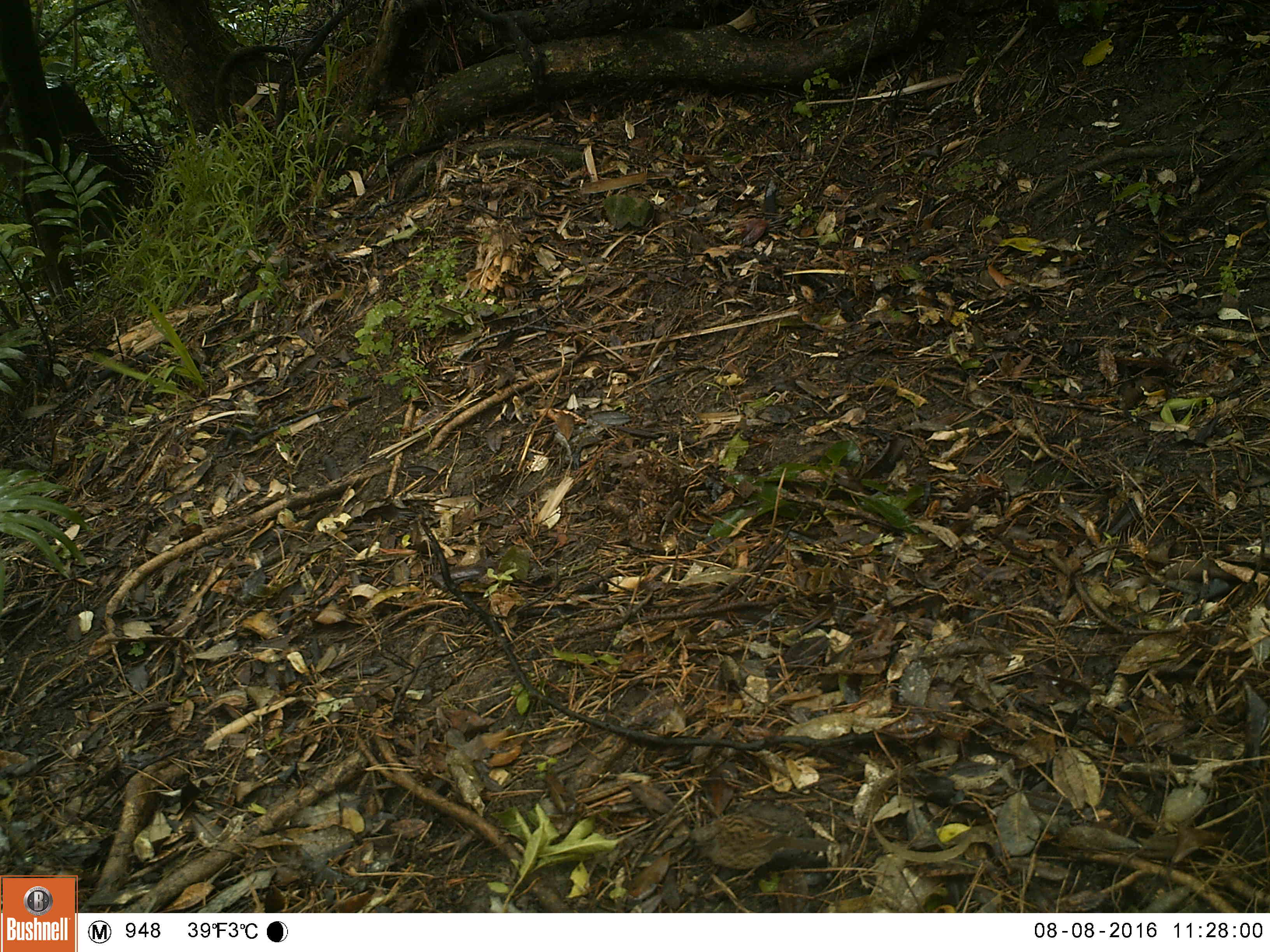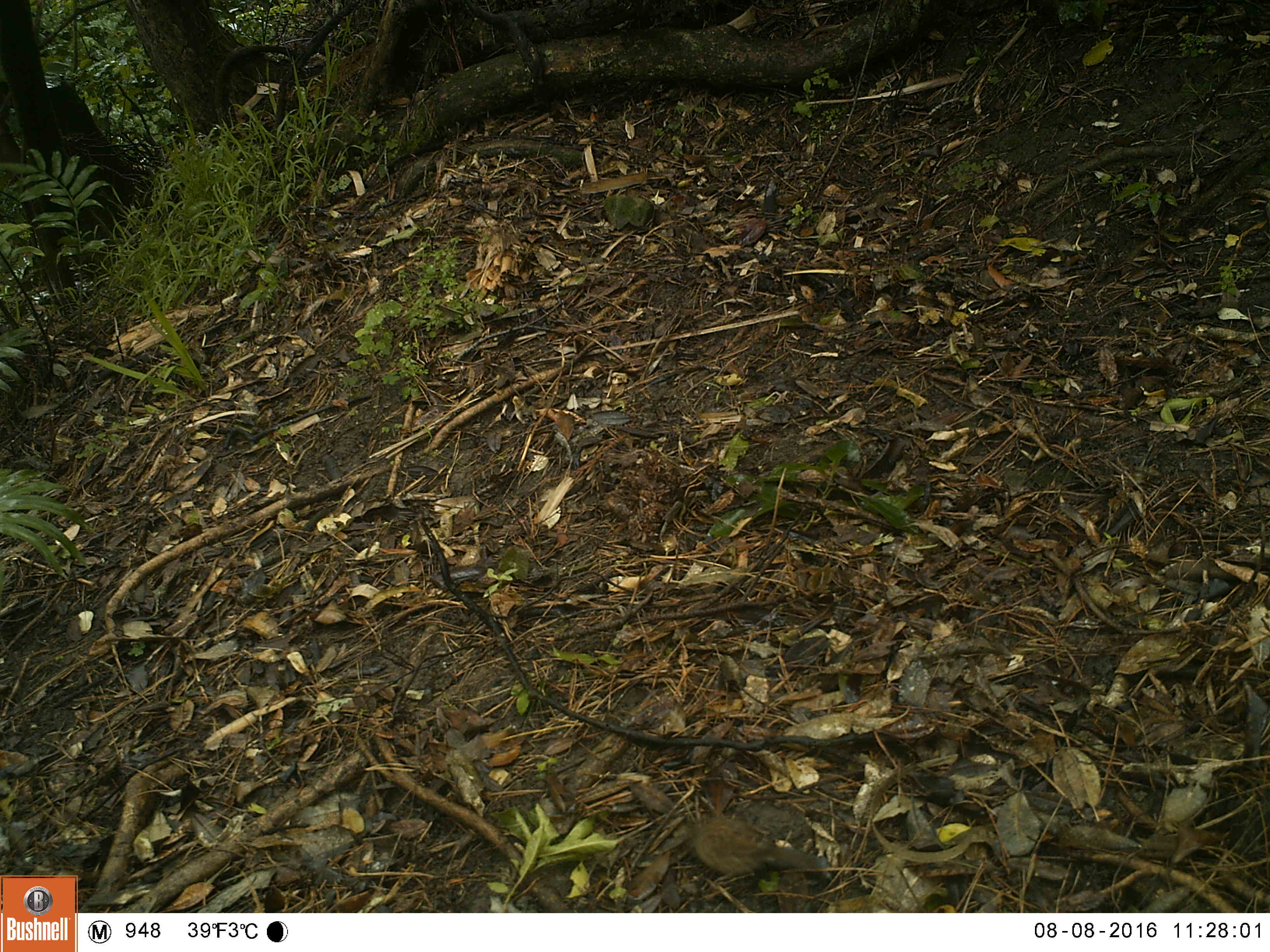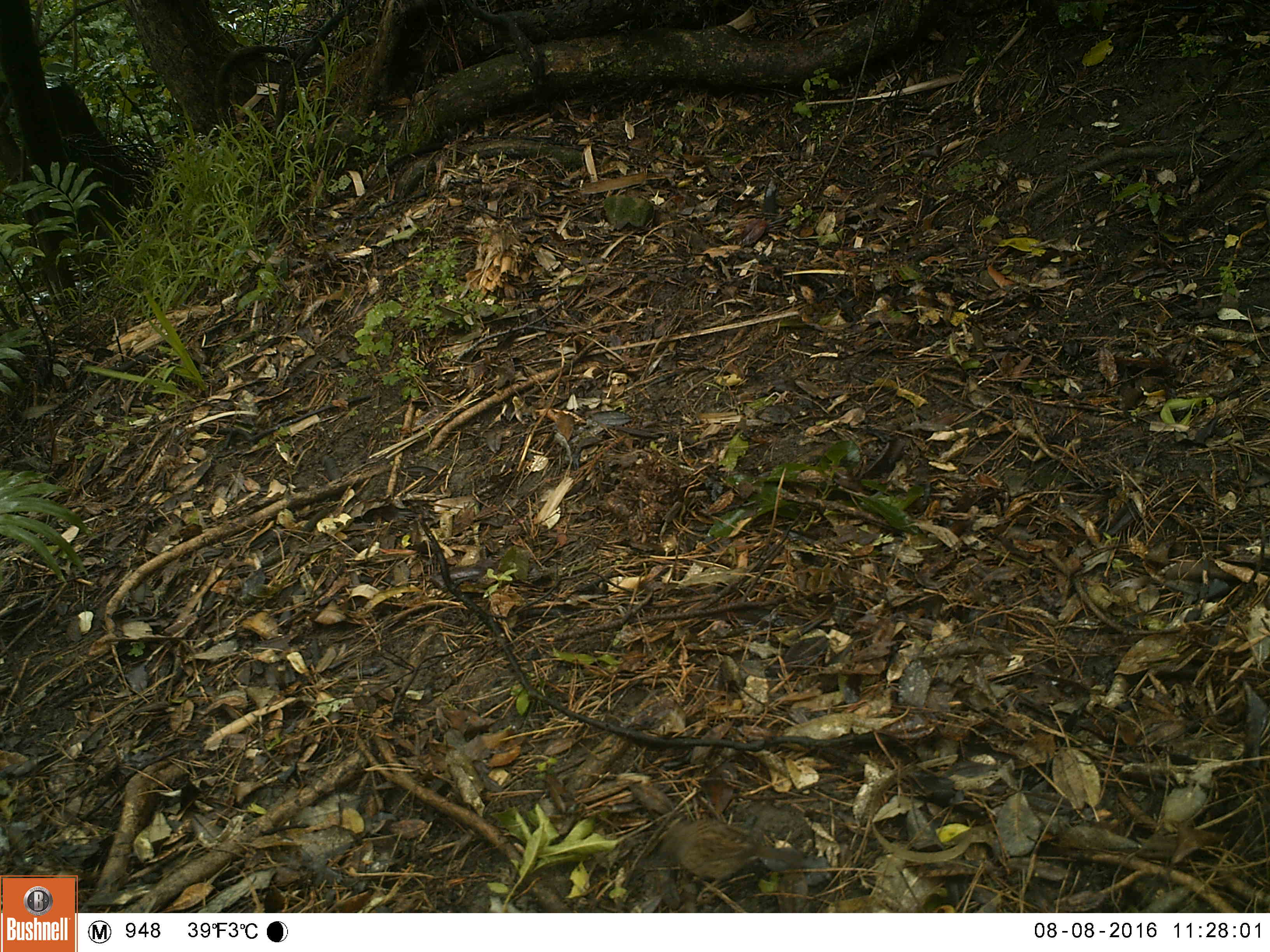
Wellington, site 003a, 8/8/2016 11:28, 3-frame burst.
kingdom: Animalia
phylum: Chordata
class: Aves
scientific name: Aves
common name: bird